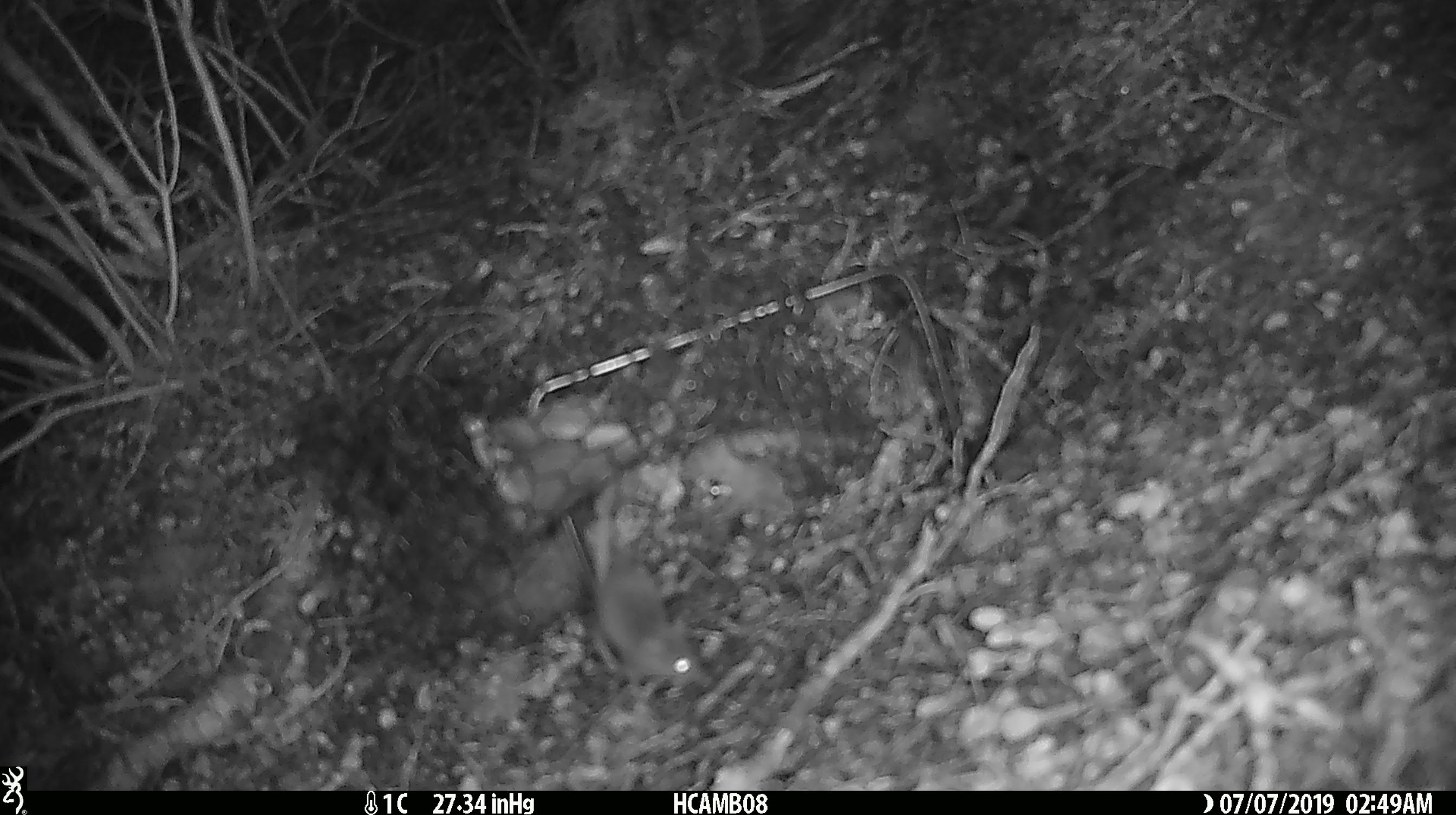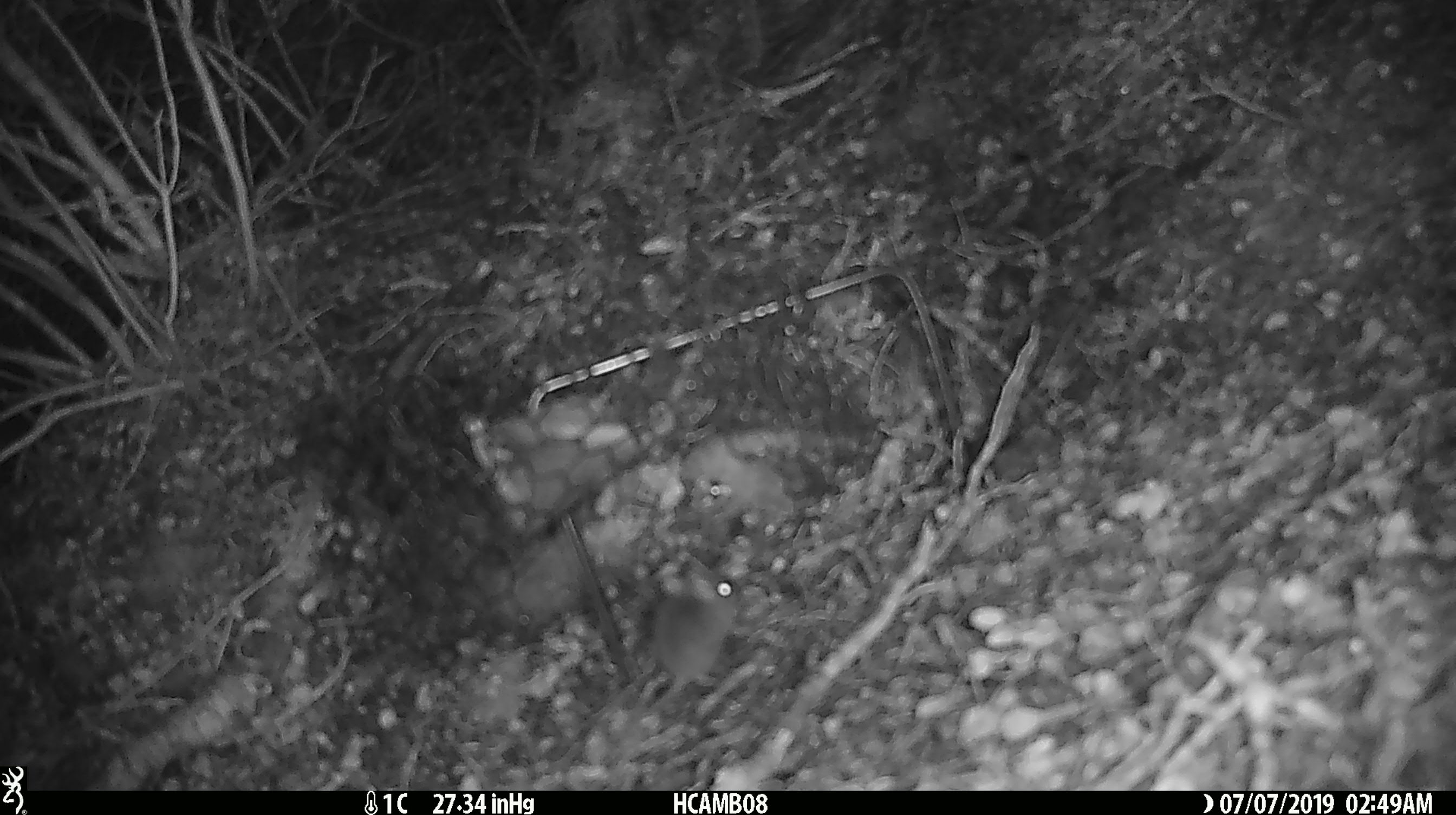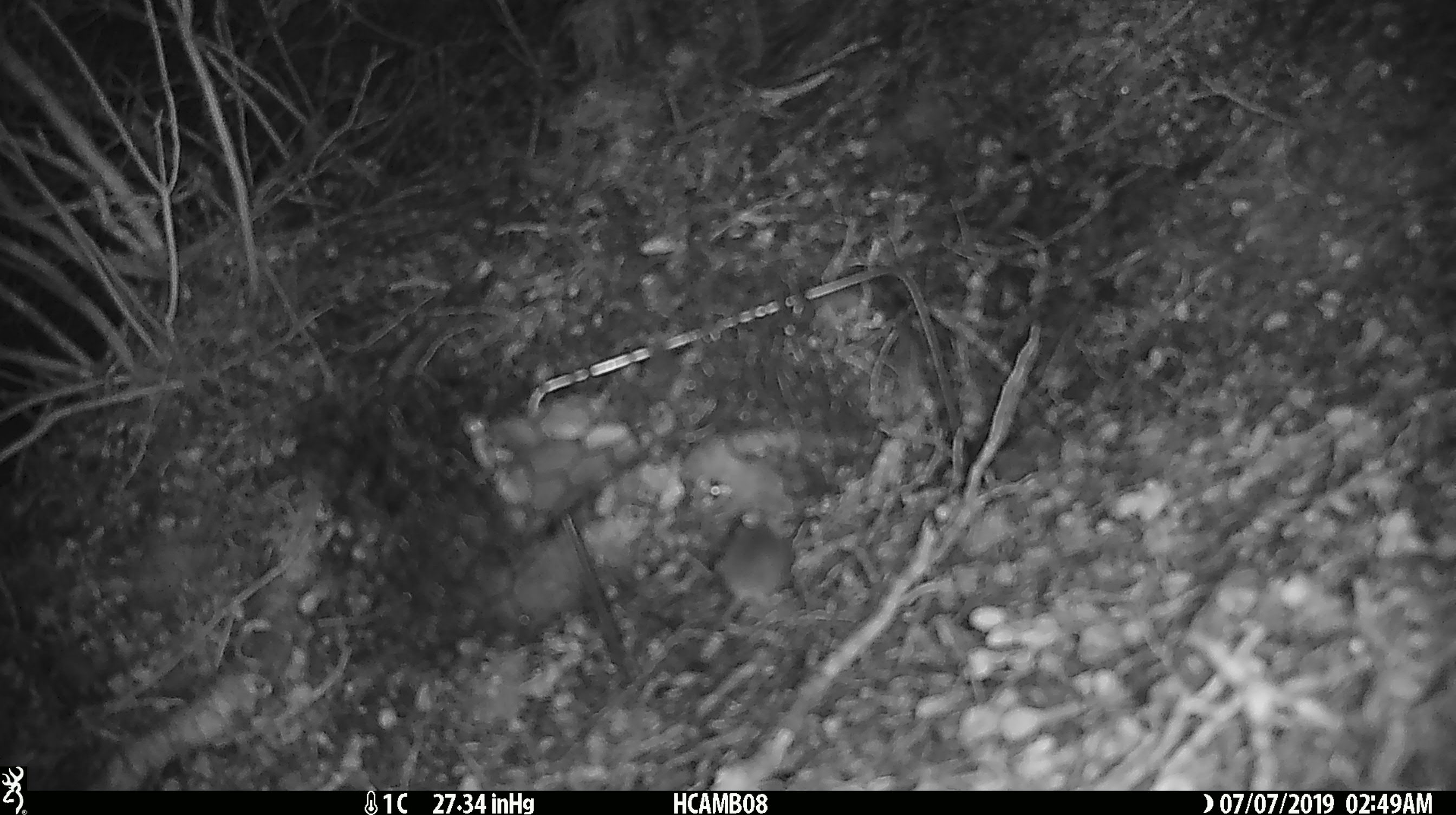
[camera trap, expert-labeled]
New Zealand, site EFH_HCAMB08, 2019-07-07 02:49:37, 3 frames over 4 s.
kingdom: Animalia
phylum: Chordata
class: Mammalia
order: Rodentia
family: Muridae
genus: Mus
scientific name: Mus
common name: mouse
Mouse (Mus).